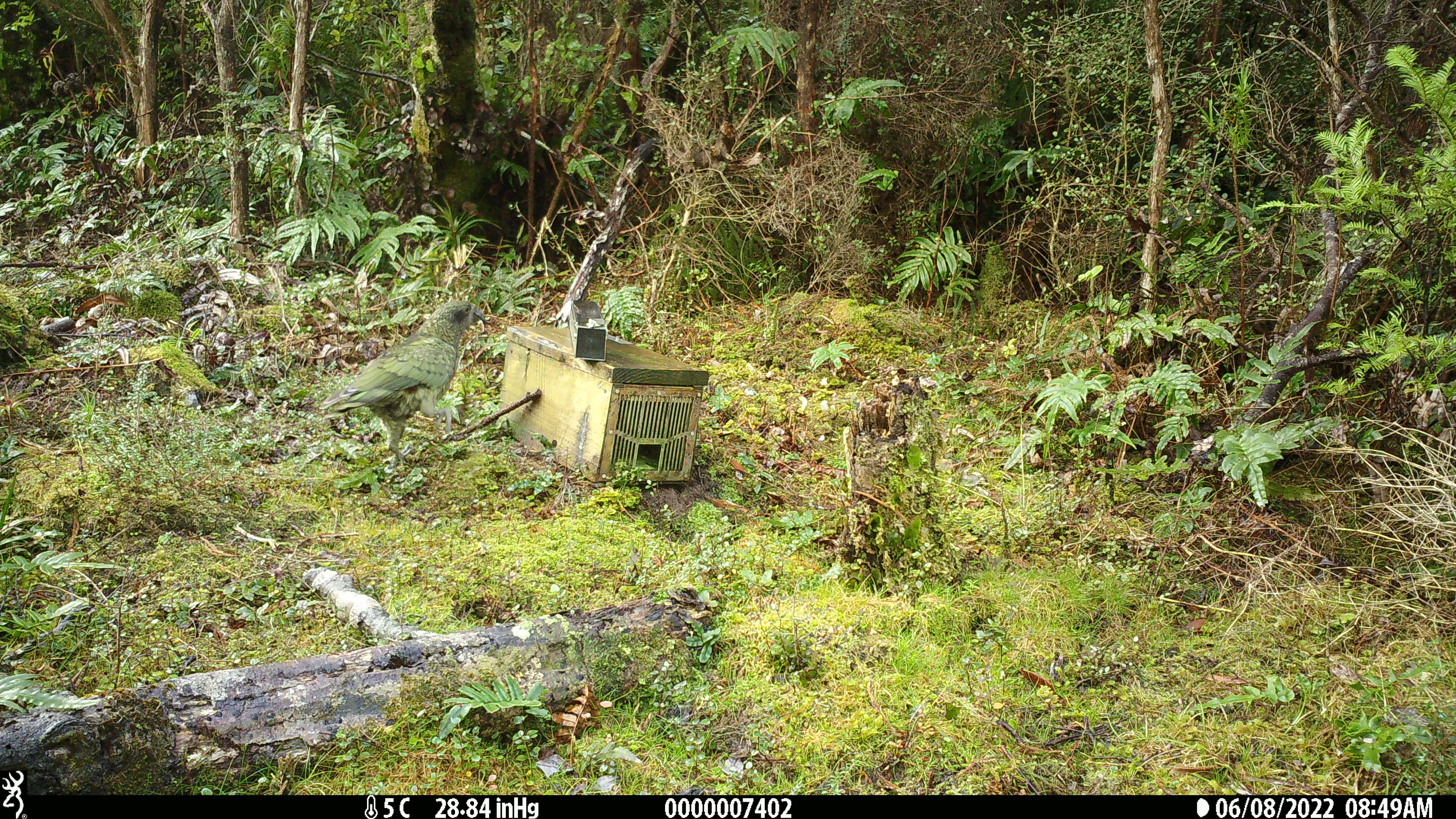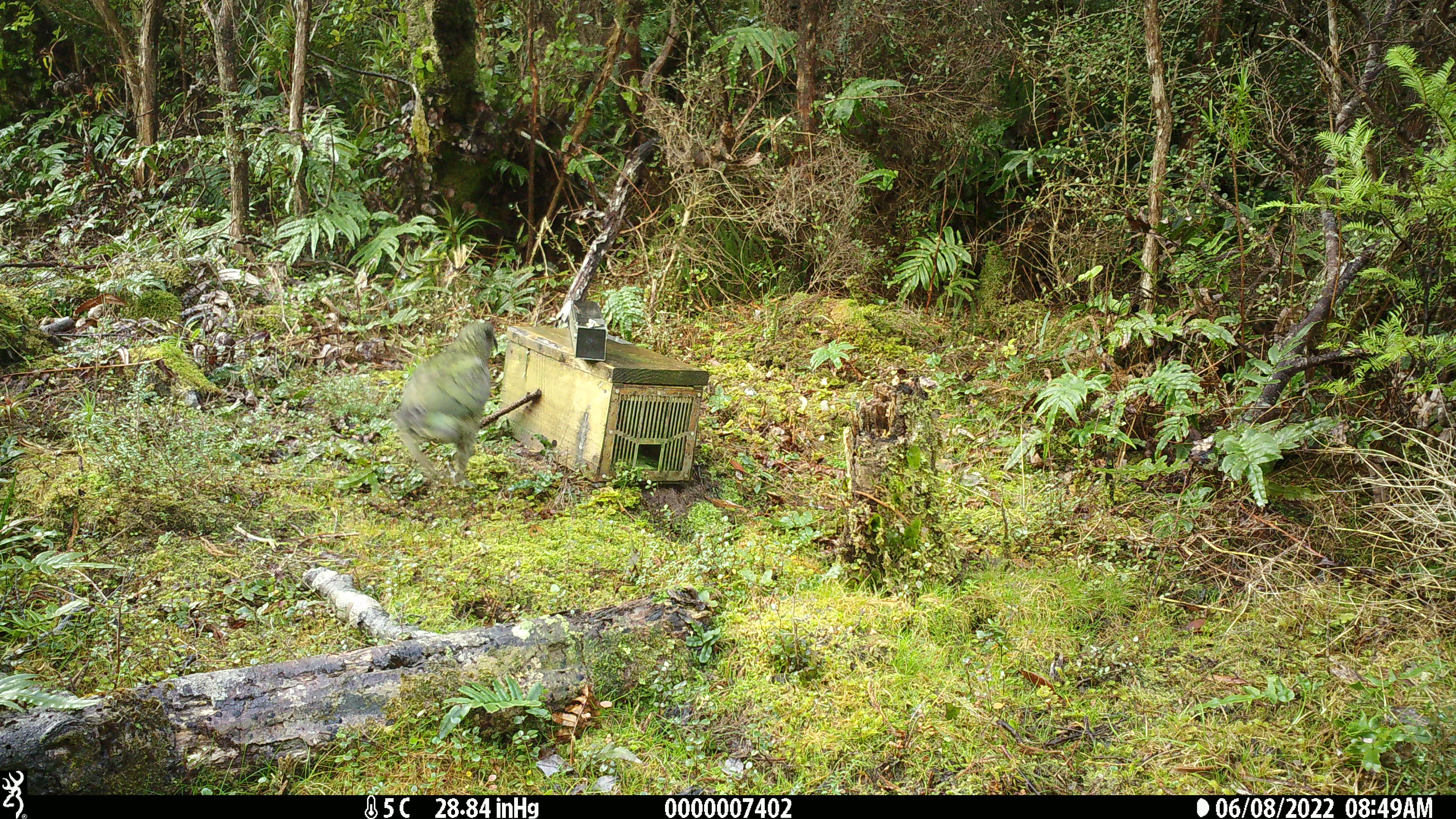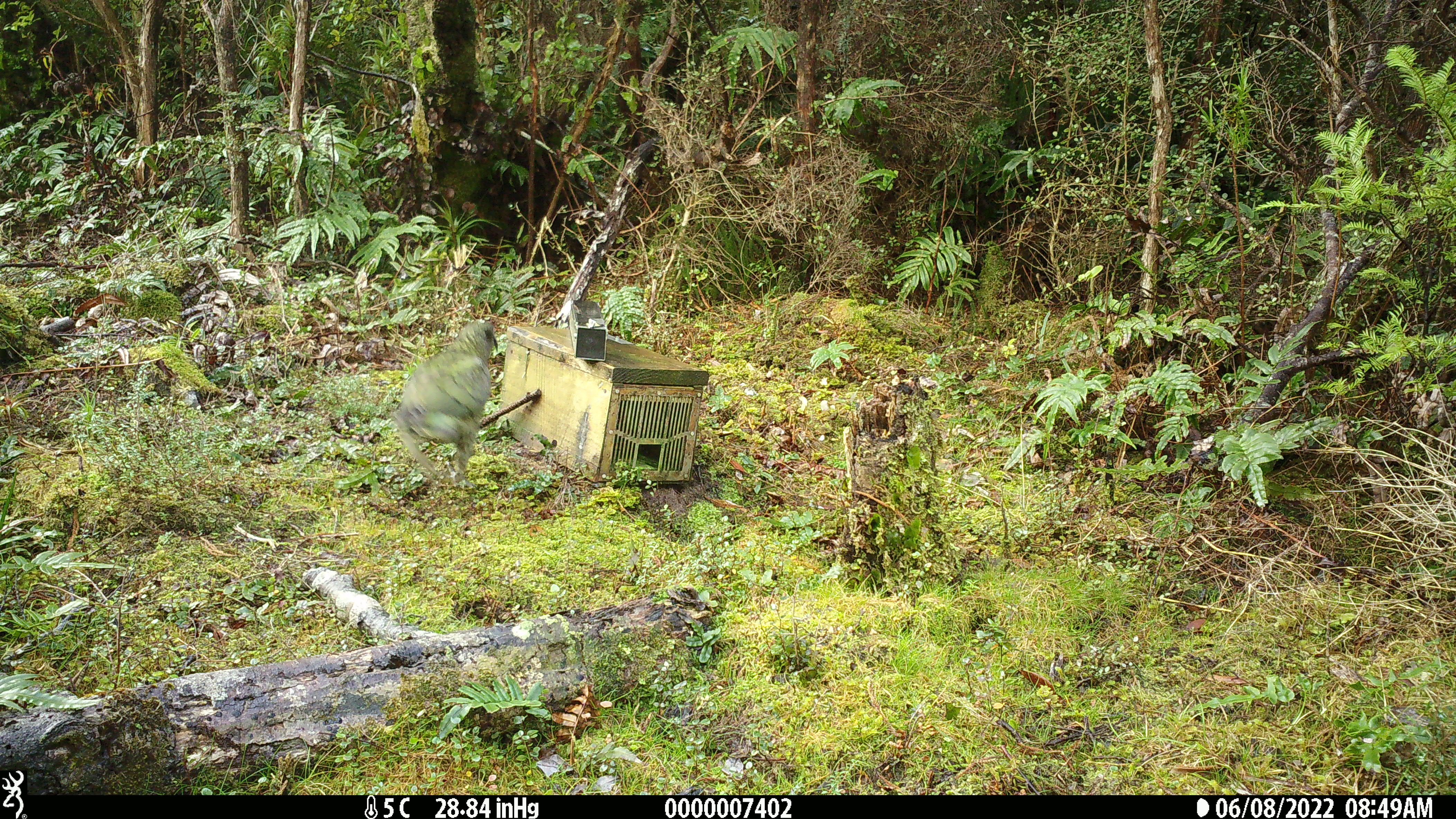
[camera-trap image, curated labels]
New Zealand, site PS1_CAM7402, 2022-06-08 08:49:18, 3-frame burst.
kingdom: Animalia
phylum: Chordata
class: Aves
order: Psittaciformes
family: Strigopidae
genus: Nestor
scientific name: Nestor notabilis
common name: kea